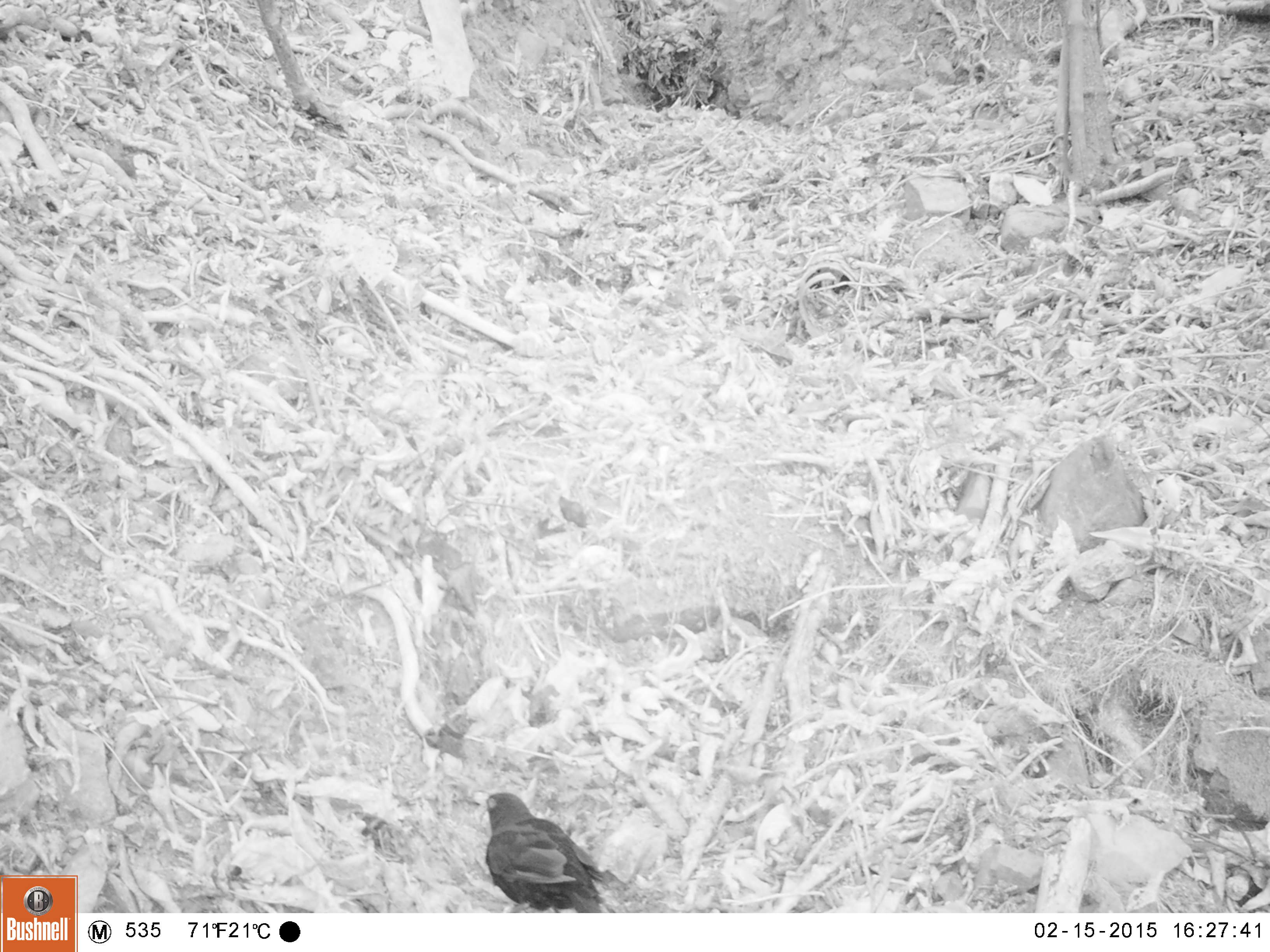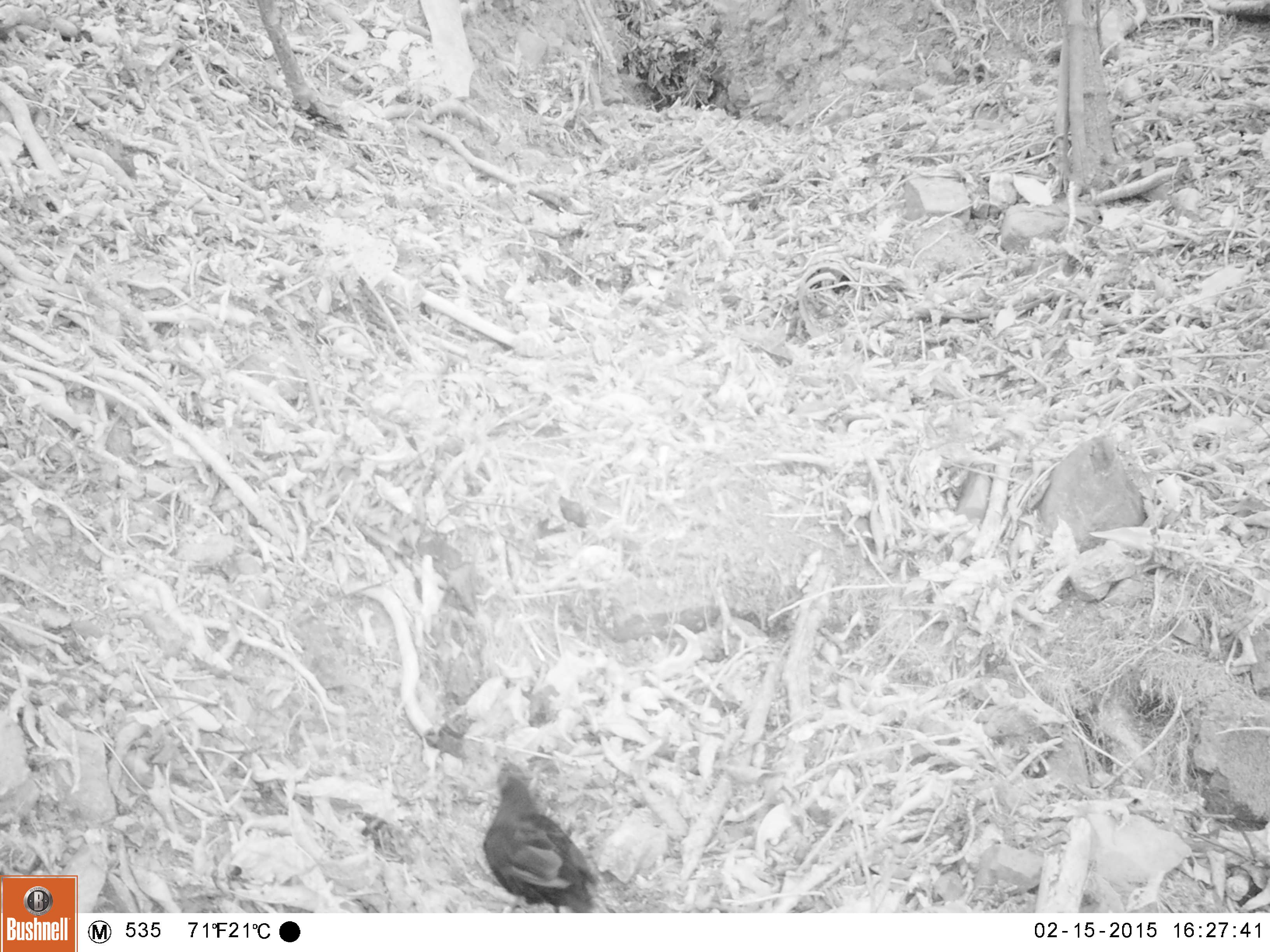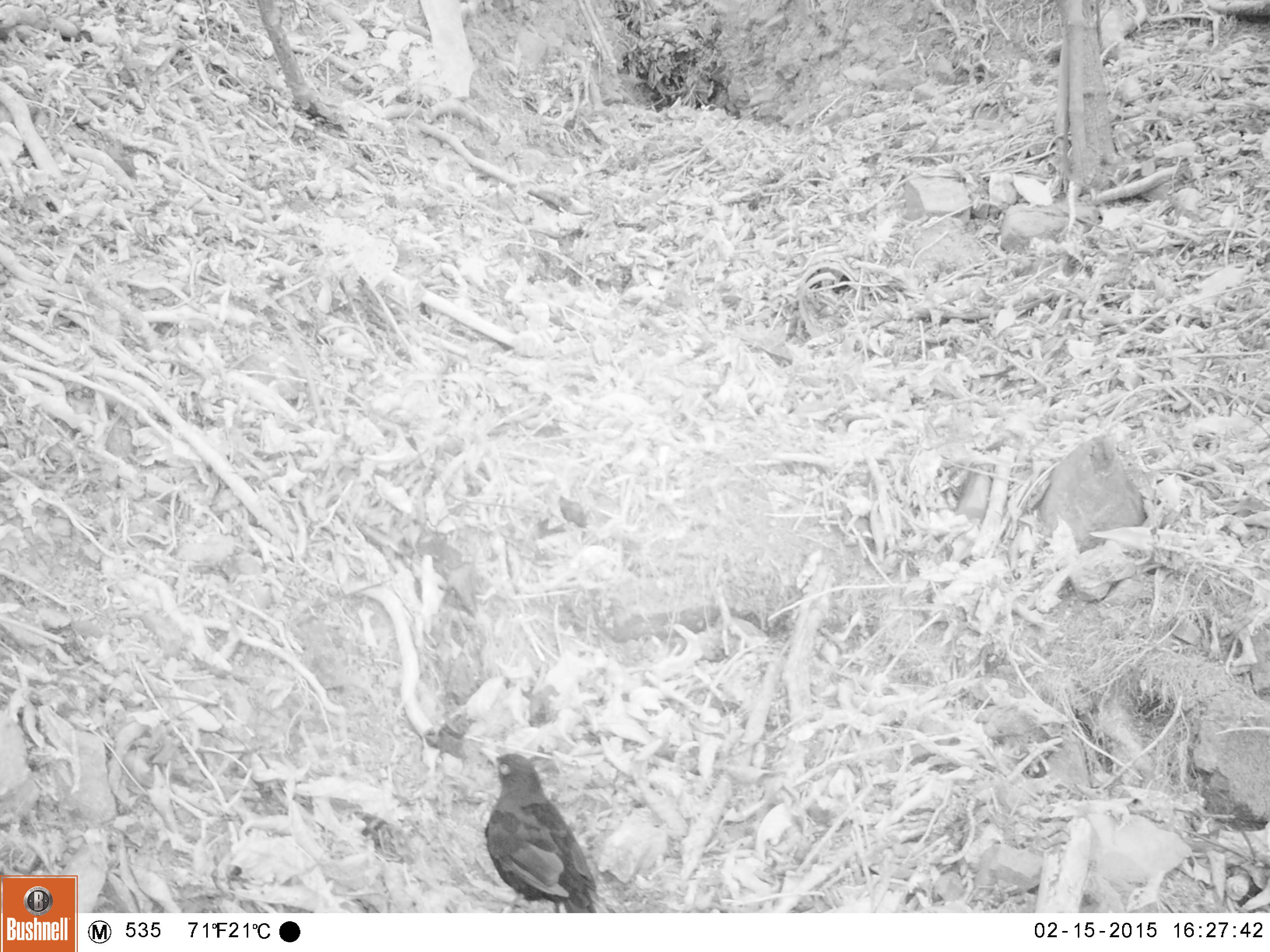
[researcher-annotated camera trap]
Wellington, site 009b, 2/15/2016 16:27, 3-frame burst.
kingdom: Animalia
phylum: Chordata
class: Aves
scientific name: Aves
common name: bird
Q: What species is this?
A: Bird (Aves).